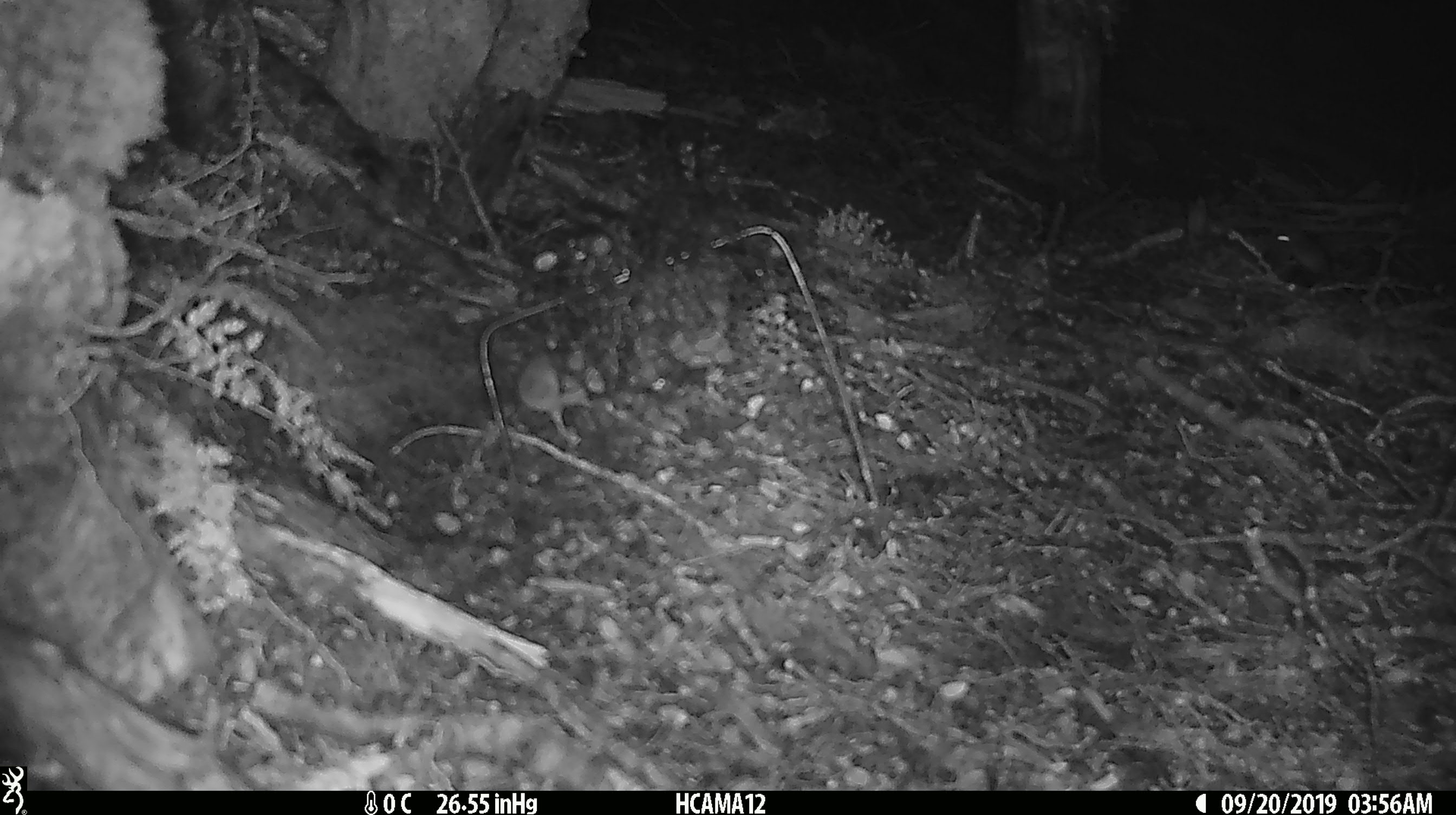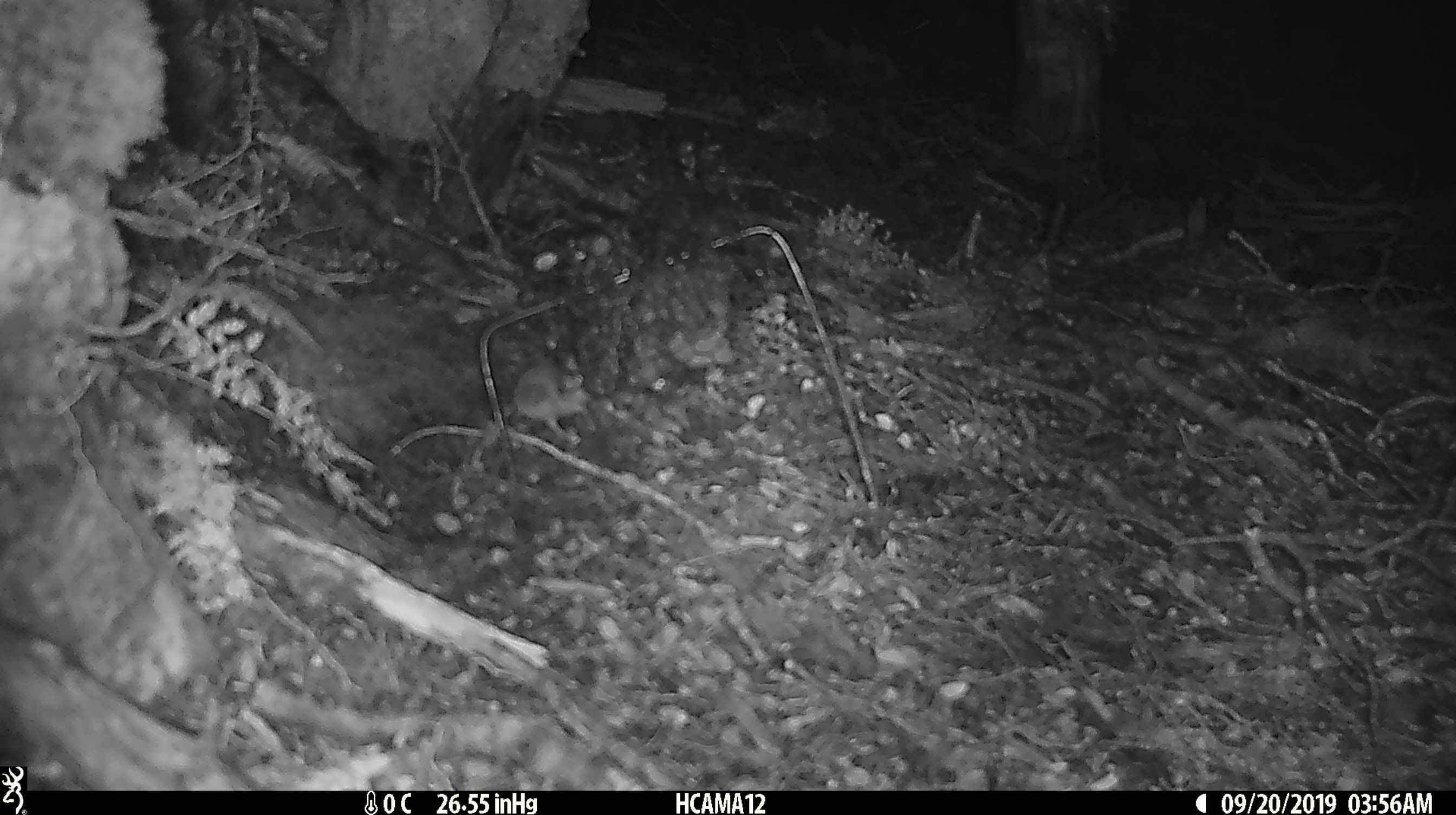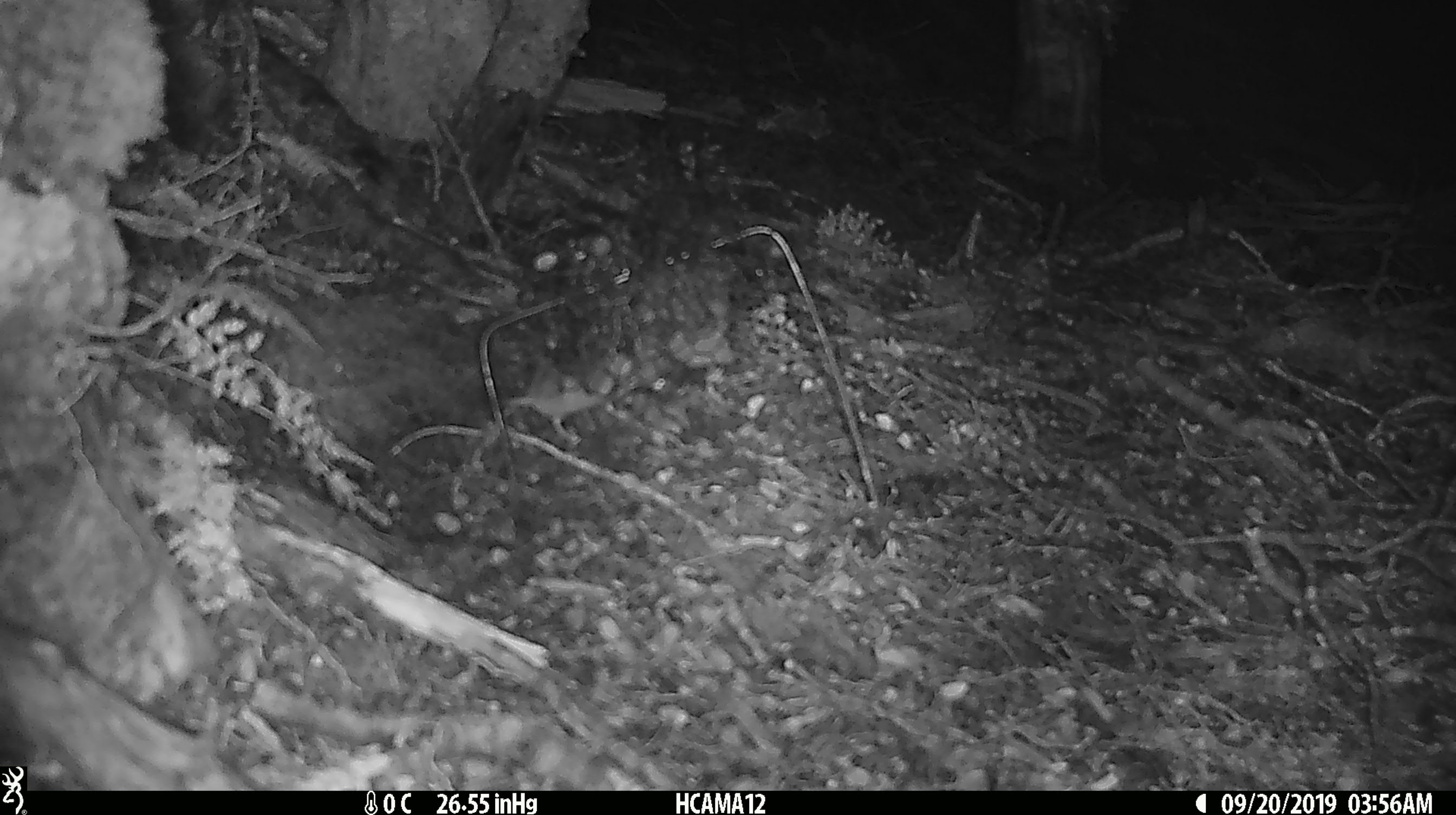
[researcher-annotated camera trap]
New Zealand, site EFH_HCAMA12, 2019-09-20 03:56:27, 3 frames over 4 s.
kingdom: Animalia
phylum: Chordata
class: Mammalia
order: Rodentia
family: Muridae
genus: Mus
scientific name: Mus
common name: mouse